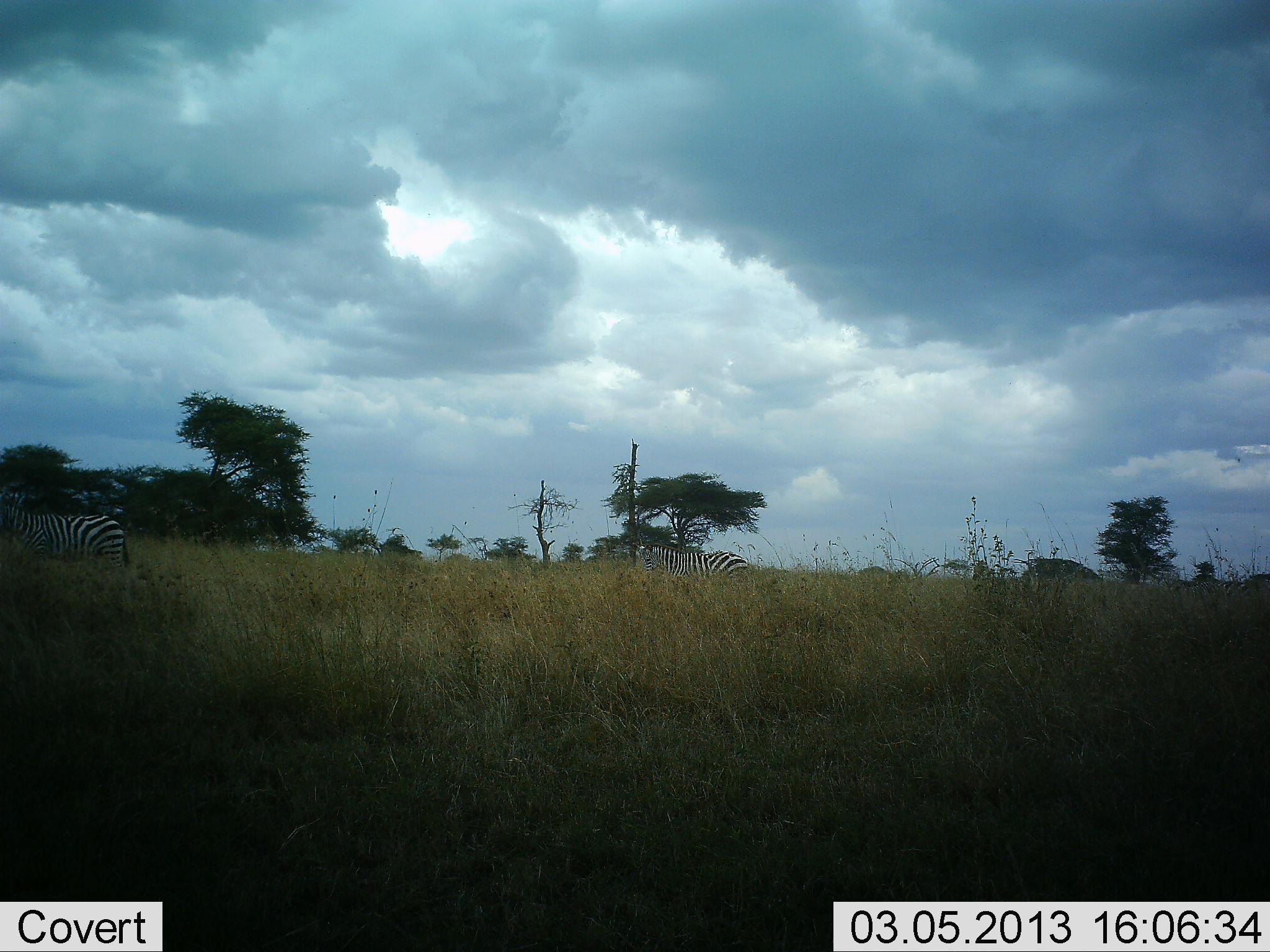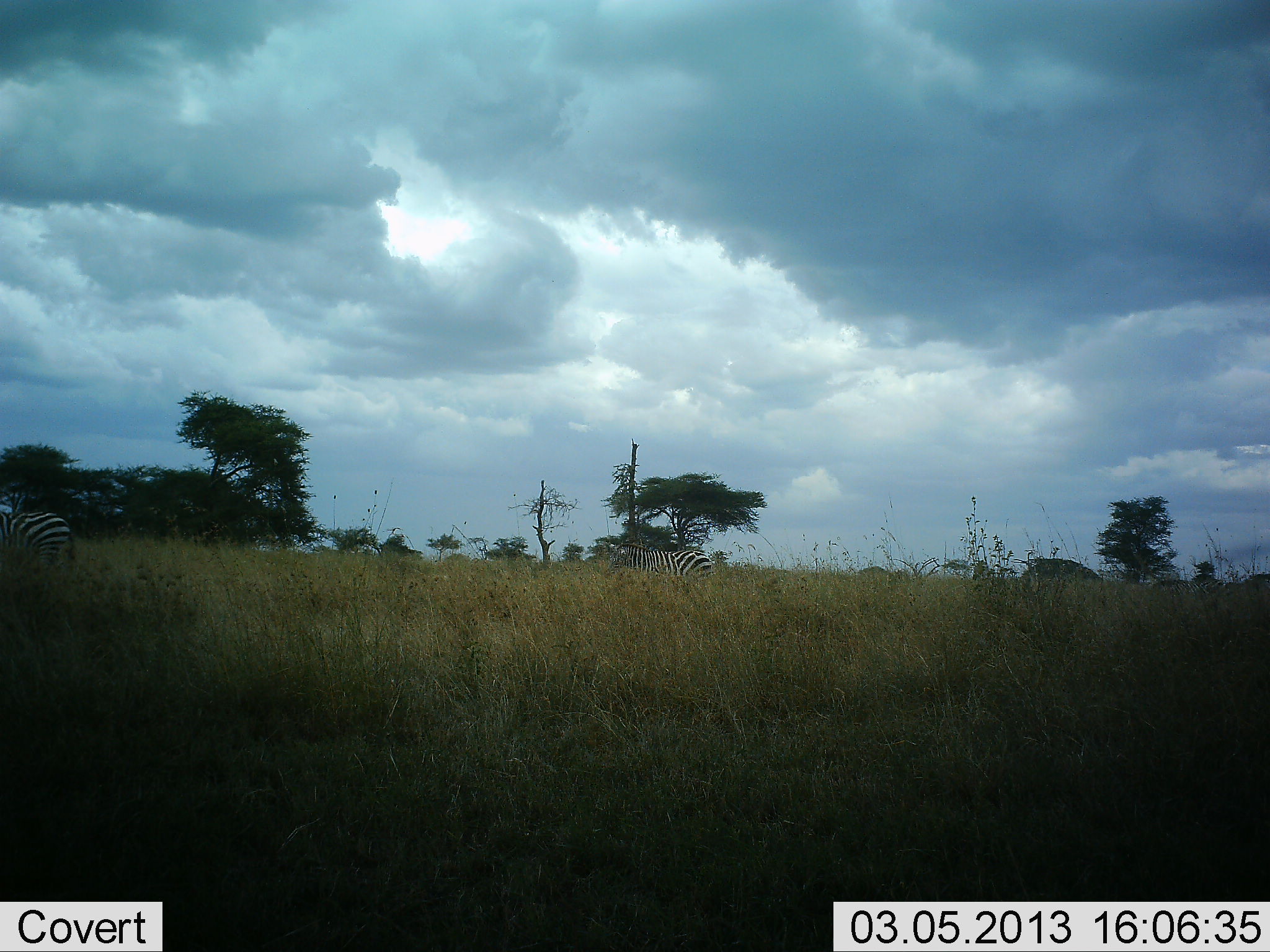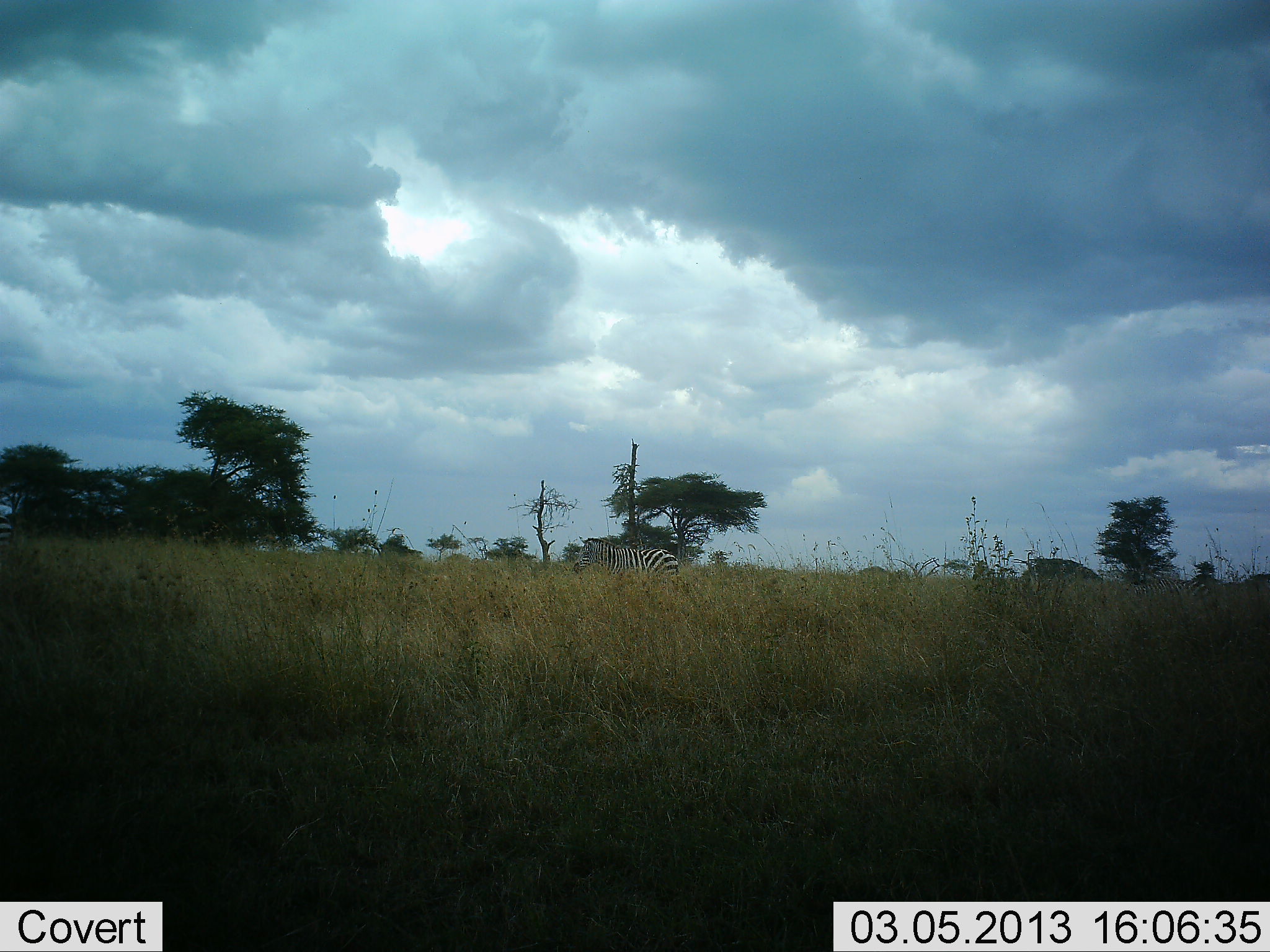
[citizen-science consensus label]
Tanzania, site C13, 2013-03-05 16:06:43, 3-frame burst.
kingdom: Animalia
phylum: Chordata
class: Mammalia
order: Perissodactyla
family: Equidae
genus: Equus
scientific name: Equus quagga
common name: plains zebra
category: zebra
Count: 3.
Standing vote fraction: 0%.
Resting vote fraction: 0%.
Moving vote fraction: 94%.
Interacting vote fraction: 0%.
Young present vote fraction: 0%.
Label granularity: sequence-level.